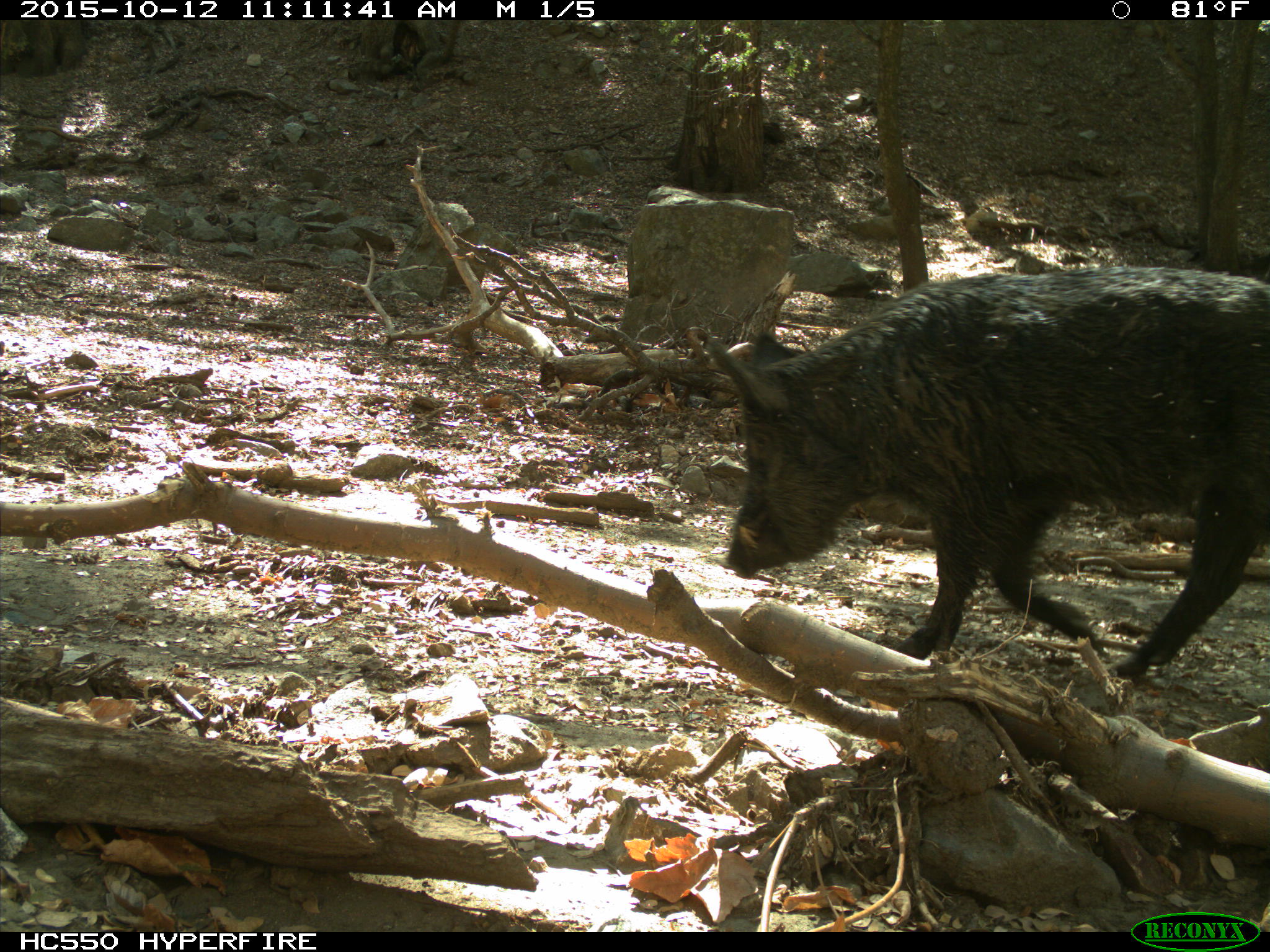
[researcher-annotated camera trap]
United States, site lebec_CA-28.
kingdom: Animalia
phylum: Chordata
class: Mammalia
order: Artiodactyla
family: Suidae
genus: Sus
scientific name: Sus scrofa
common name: wild boar